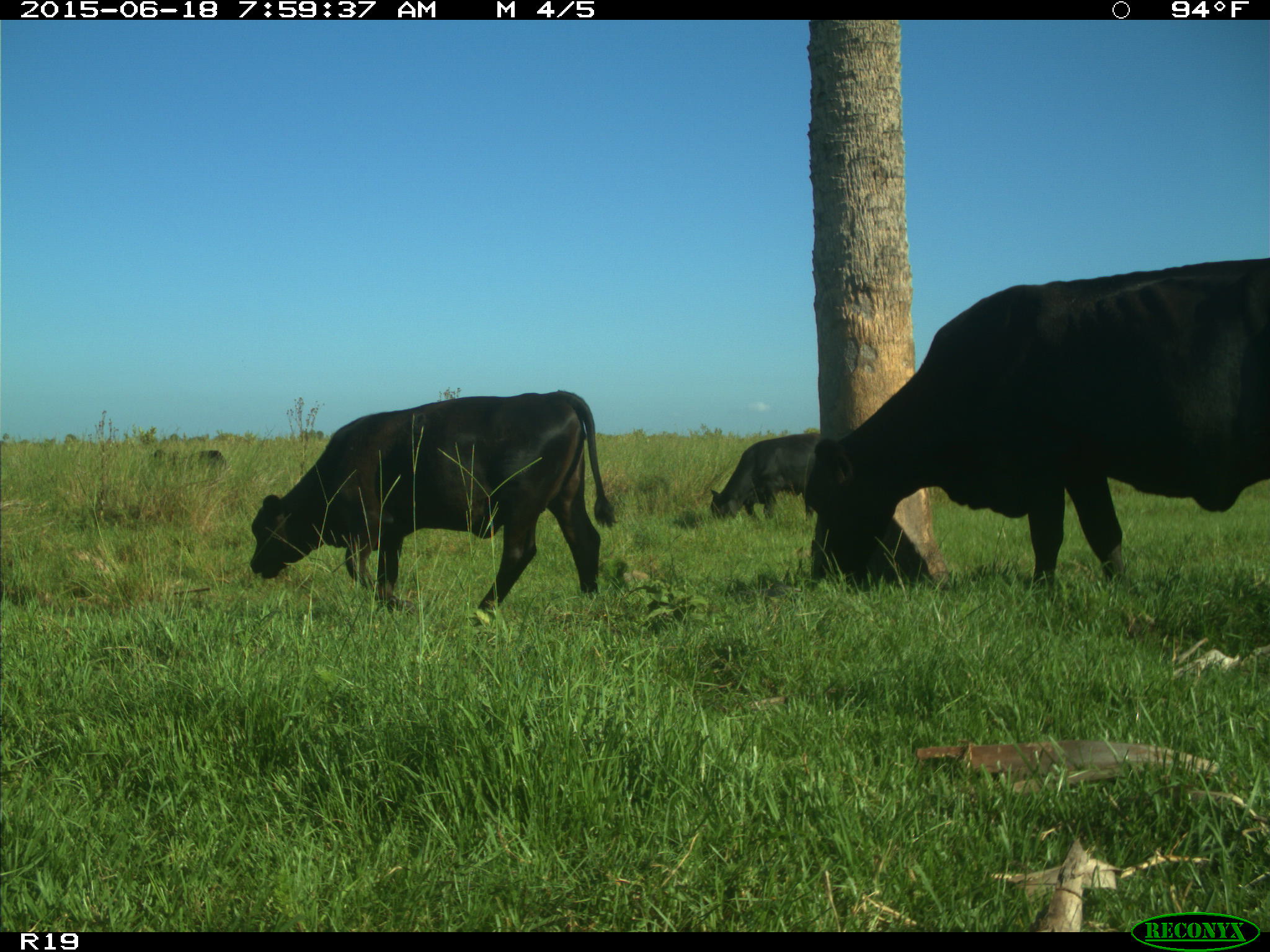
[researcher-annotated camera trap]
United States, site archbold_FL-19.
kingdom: Animalia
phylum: Chordata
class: Mammalia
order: Artiodactyla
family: Bovidae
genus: Bos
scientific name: Bos taurus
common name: domestic cow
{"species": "Bos taurus (domestic cow)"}